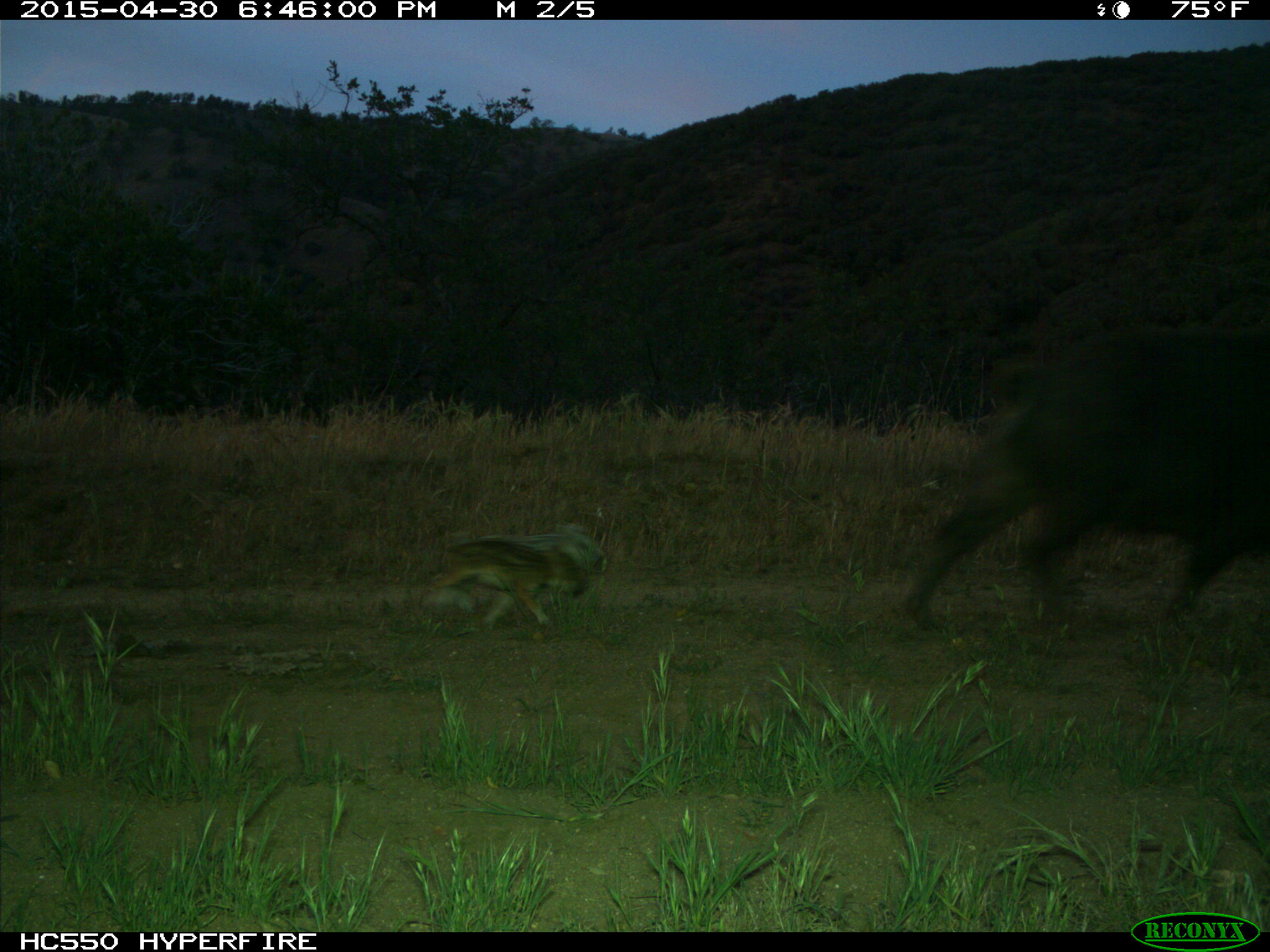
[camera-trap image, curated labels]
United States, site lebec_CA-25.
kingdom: Animalia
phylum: Chordata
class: Mammalia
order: Artiodactyla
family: Suidae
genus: Sus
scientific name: Sus scrofa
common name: wild boar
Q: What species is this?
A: Sus scrofa (wild boar).